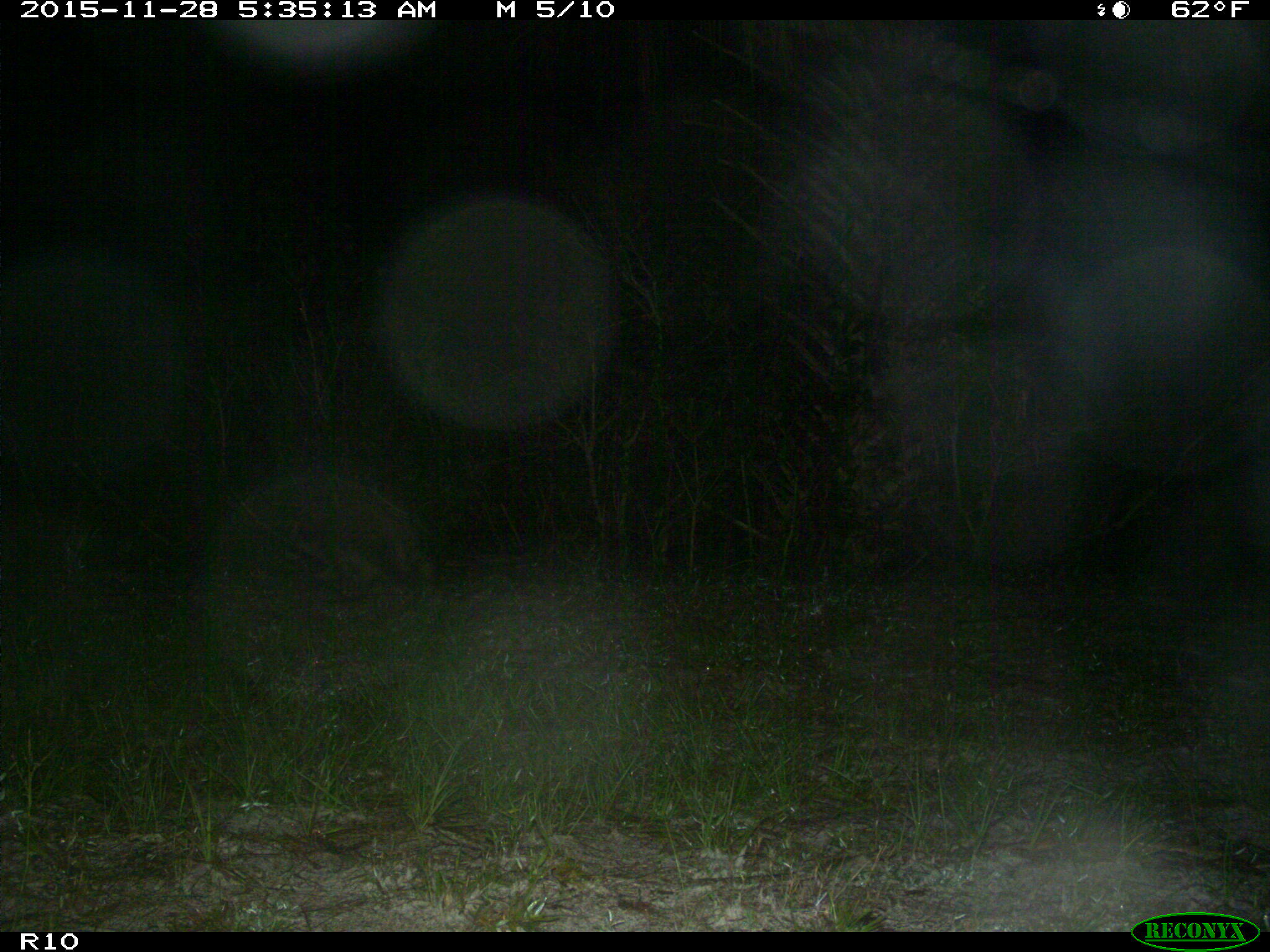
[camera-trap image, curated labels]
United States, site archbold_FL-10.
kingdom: Animalia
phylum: Chordata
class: Mammalia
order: Carnivora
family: Procyonidae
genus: Procyon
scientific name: Procyon lotor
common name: common raccoon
Procyon lotor (common raccoon).